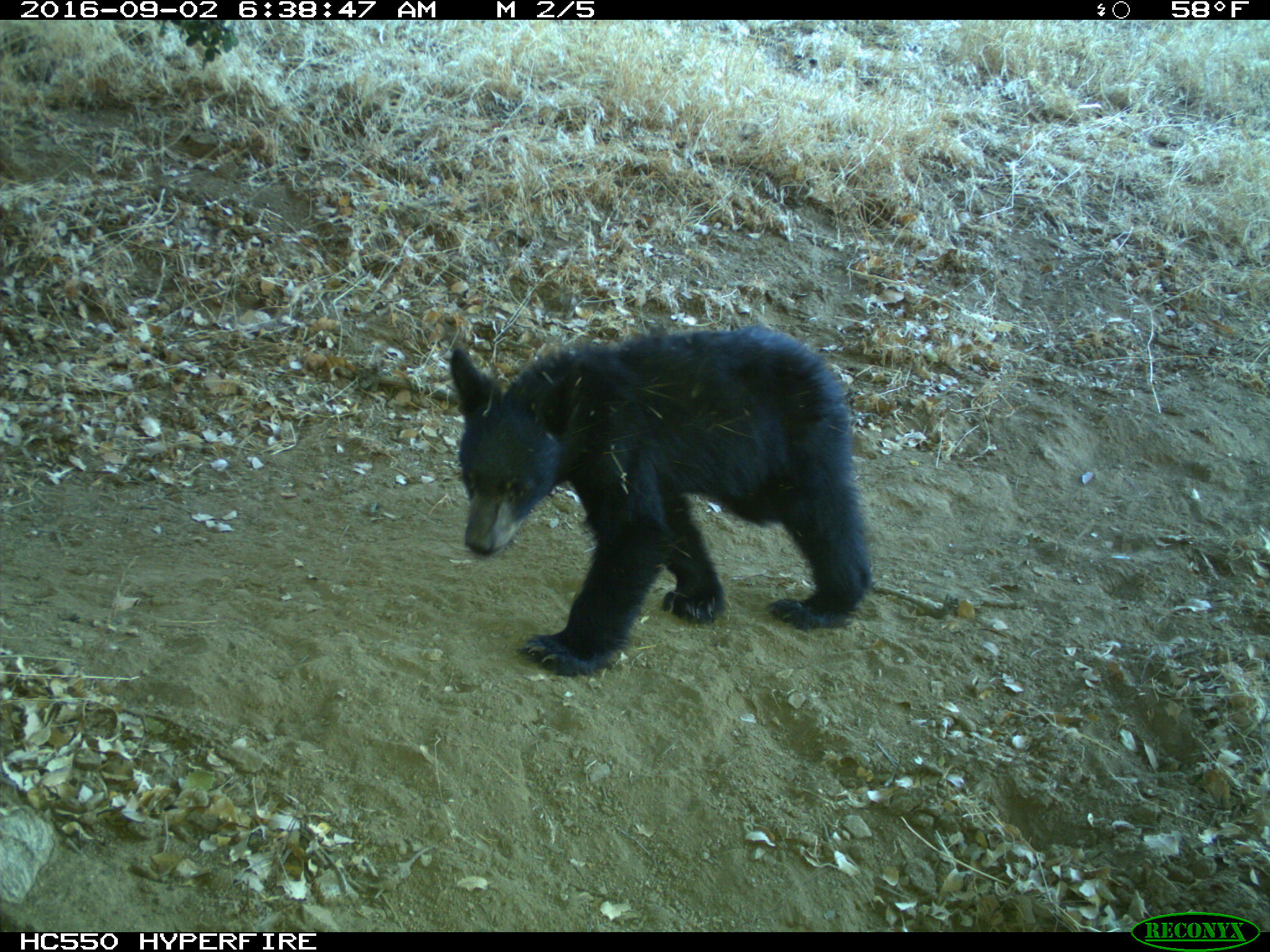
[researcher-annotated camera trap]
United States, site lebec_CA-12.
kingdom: Animalia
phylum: Chordata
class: Mammalia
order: Carnivora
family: Ursidae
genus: Ursus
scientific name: Ursus americanus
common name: american black bear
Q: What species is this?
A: Ursus americanus (american black bear).